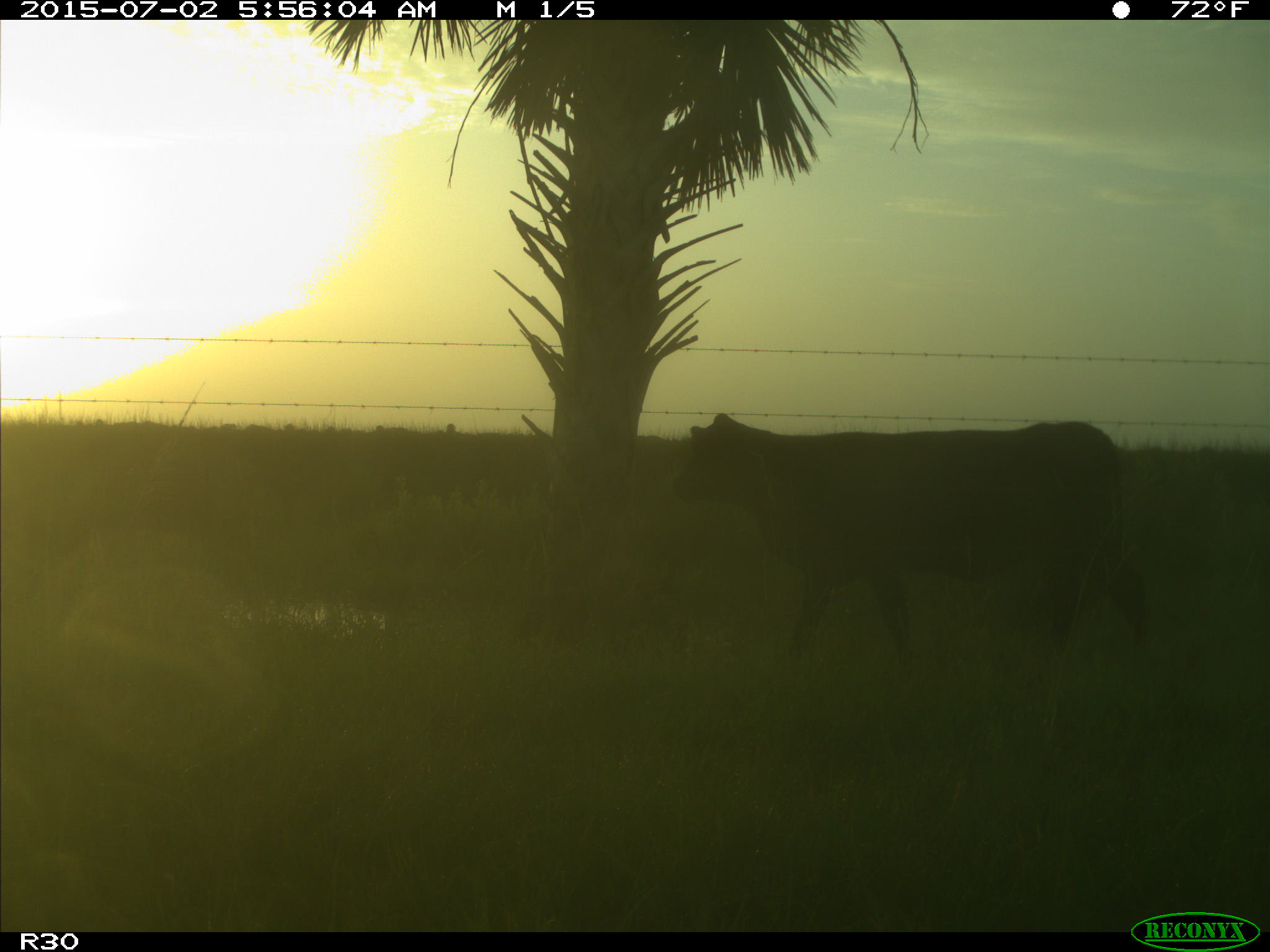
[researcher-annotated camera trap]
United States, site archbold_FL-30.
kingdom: Animalia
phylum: Chordata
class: Mammalia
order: Artiodactyla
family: Bovidae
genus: Bos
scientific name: Bos taurus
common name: domestic cow